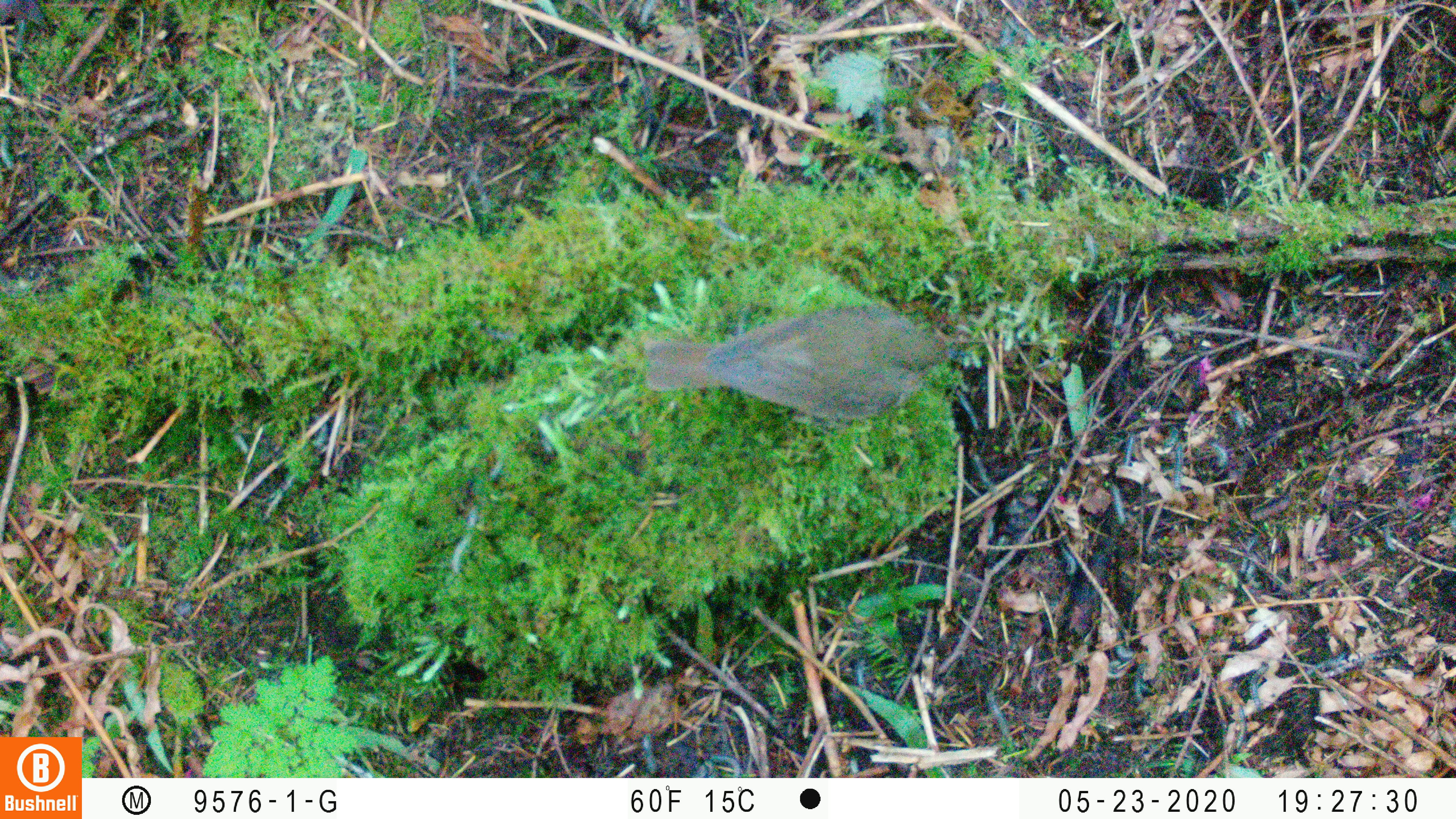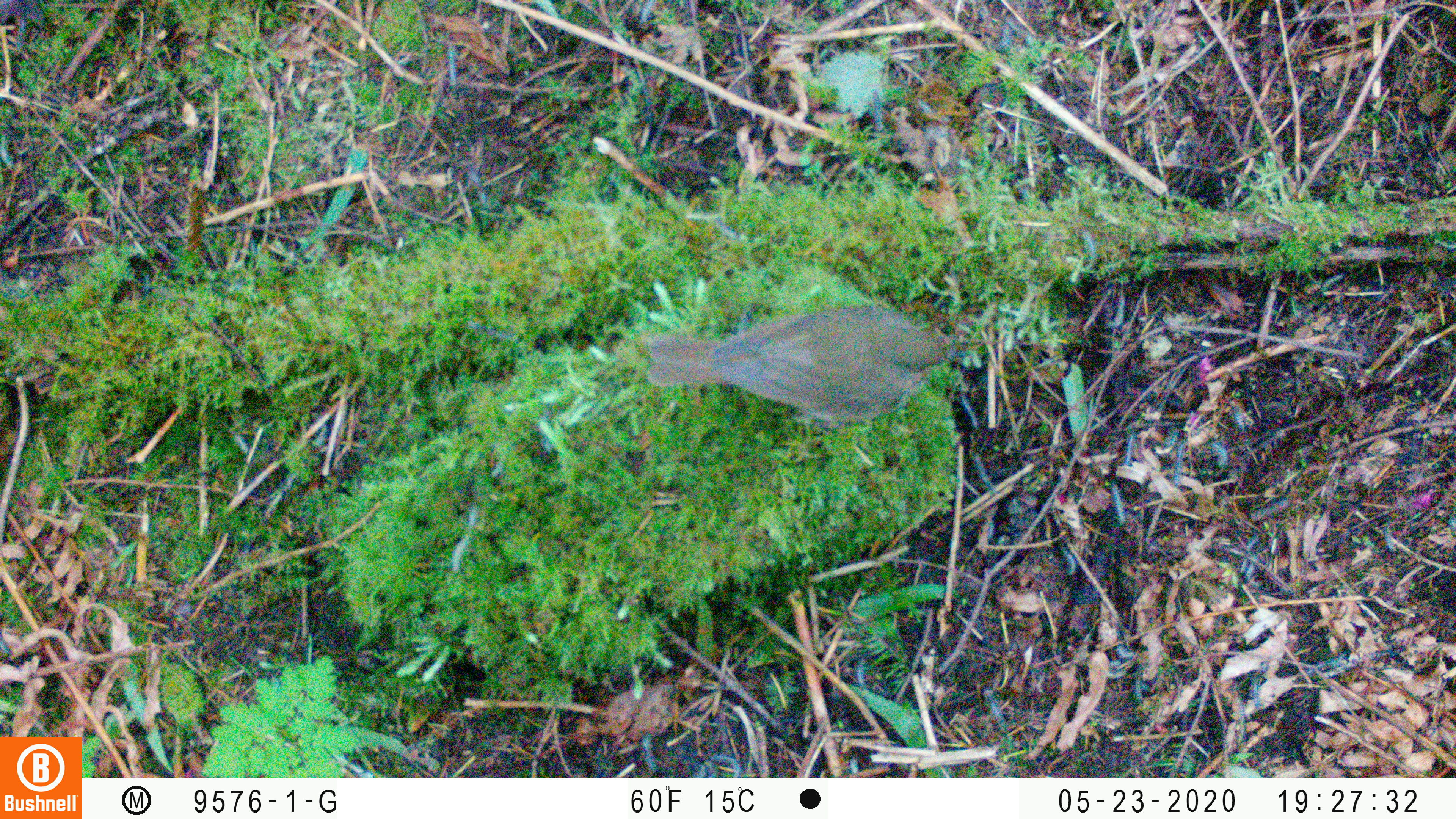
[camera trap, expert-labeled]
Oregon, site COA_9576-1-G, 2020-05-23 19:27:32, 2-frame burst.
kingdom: Animalia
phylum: Chordata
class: Aves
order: Passeriformes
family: Turdidae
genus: Catharus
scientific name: Catharus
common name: brown thrushes and nightingale-thrushes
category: catharus species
Catharus species (brown thrushes and nightingale-thrushes) (Catharus).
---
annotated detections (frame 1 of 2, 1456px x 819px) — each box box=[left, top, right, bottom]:
catharus species: box=[635, 294, 983, 425]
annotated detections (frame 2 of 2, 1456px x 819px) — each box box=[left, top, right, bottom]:
catharus species: box=[641, 298, 959, 434]